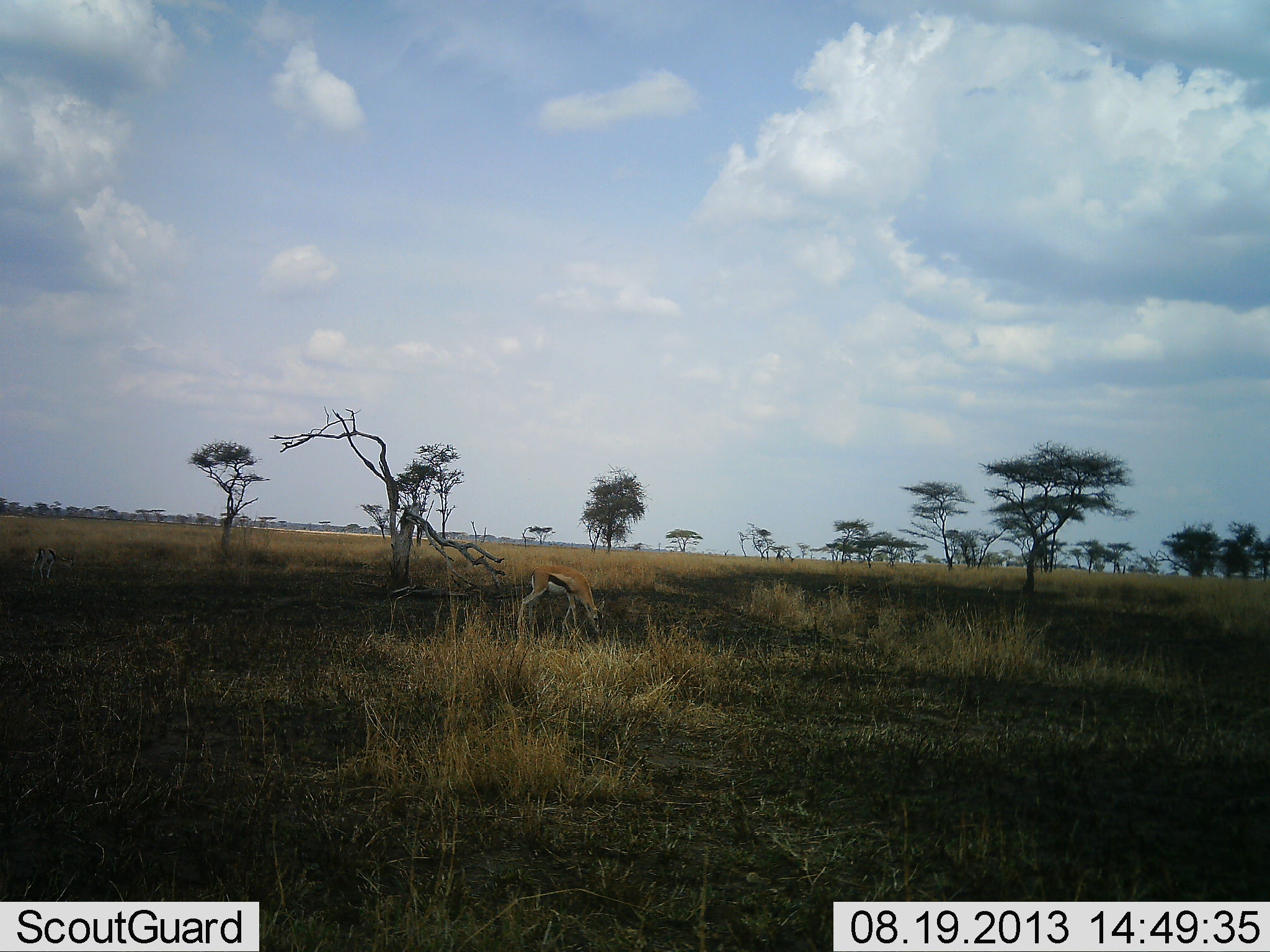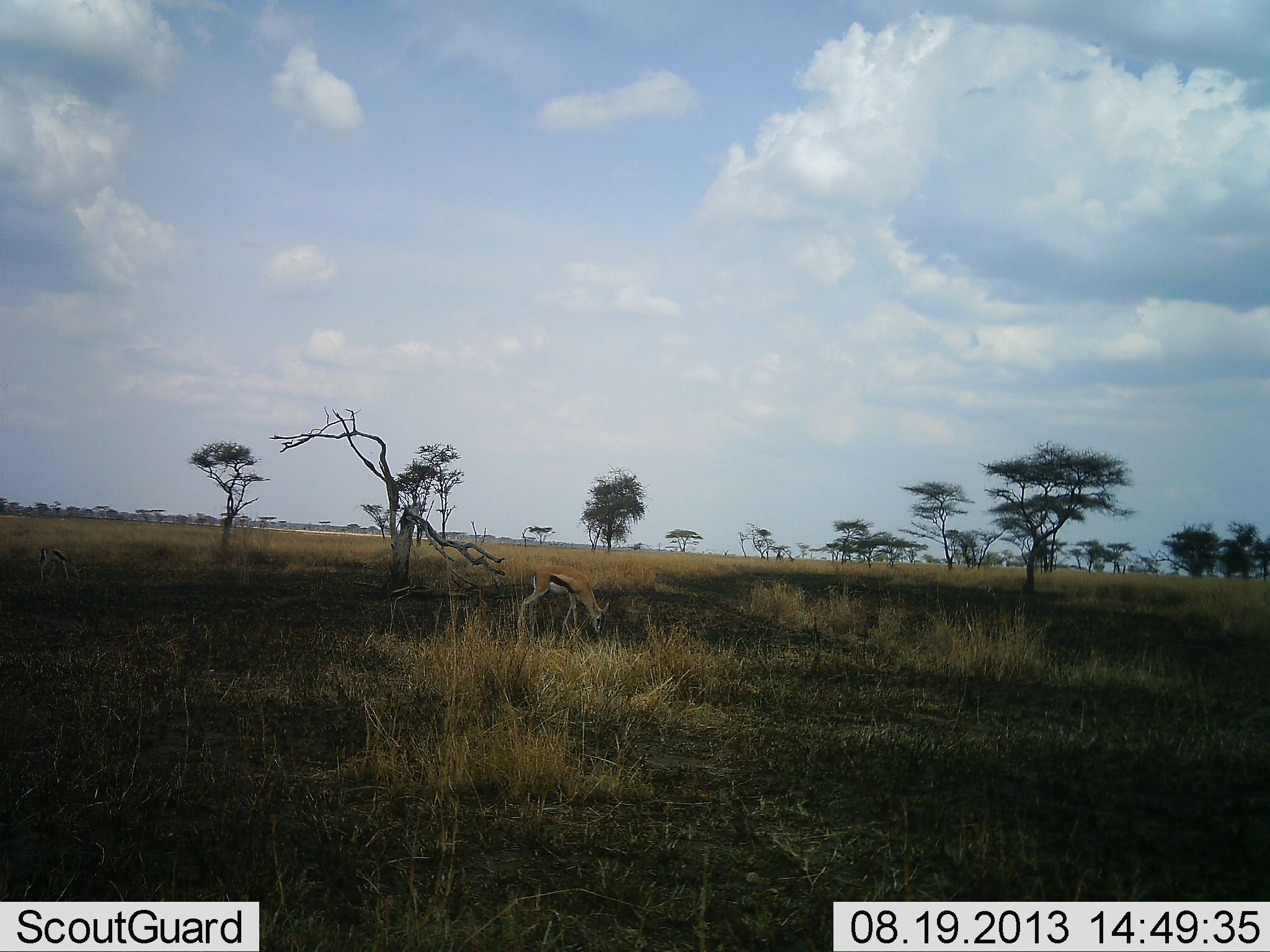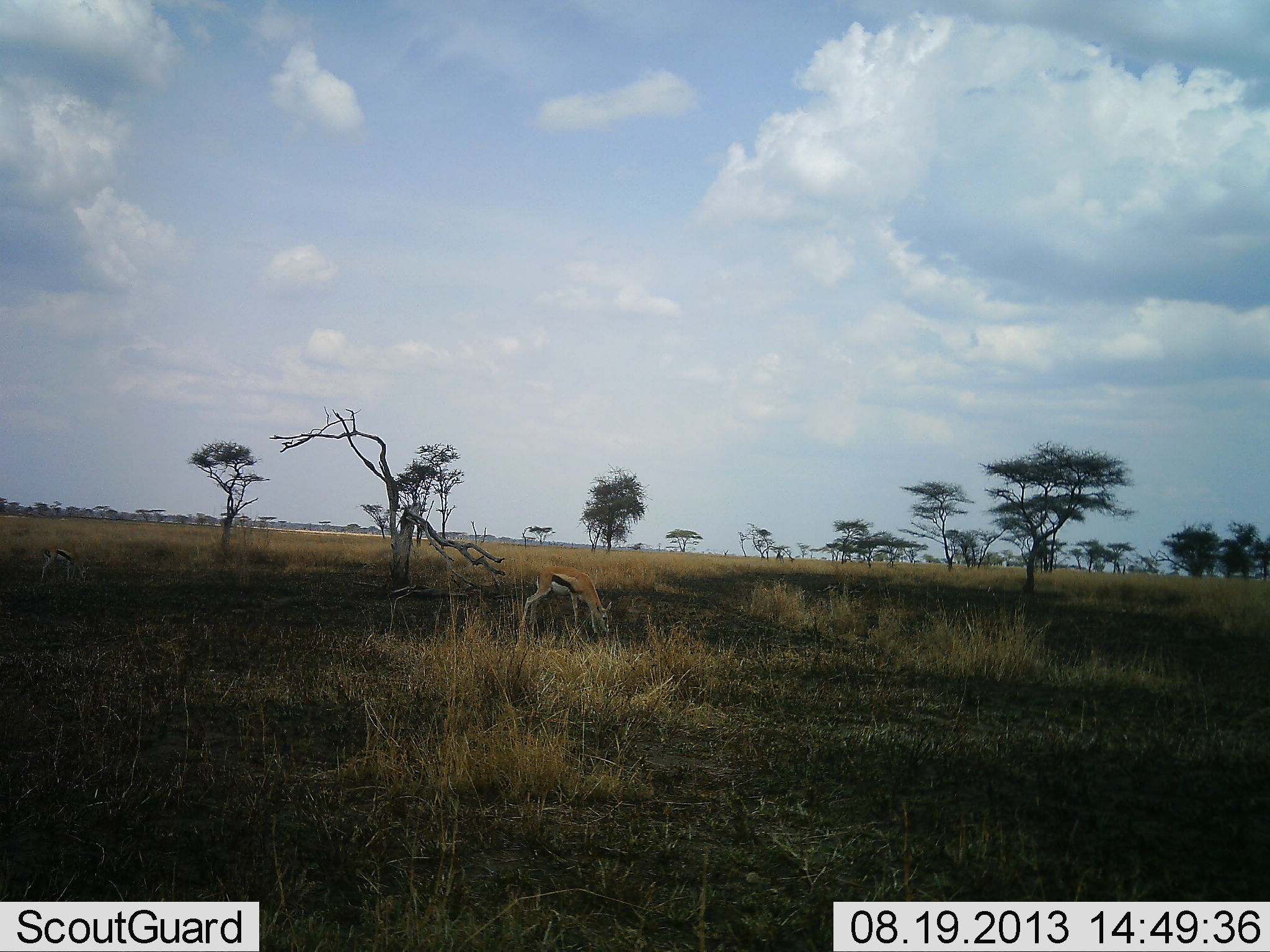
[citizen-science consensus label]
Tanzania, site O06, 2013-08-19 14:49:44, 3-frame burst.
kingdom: Animalia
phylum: Chordata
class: Mammalia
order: Artiodactyla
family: Bovidae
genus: Eudorcas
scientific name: Eudorcas thomsonii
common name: thomson's gazelle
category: gazellethomsons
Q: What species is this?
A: Gazellethomsons (thomson's gazelle) (Eudorcas thomsonii).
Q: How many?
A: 1.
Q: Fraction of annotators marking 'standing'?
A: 22%.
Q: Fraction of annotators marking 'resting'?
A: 0%.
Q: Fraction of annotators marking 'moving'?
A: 3%.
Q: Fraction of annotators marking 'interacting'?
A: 0%.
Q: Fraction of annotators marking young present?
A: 3%.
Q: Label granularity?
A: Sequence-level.